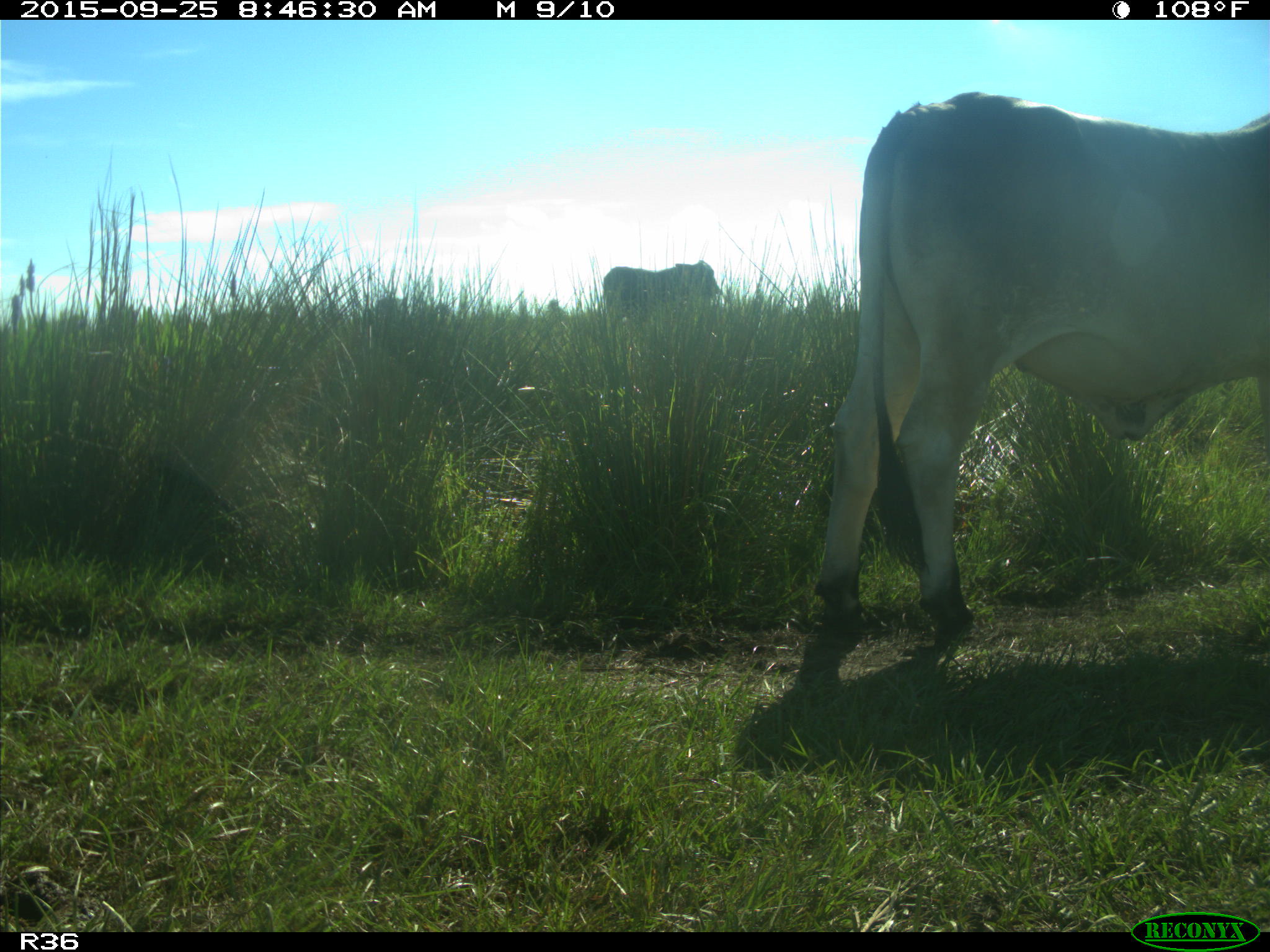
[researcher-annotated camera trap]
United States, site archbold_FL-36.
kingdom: Animalia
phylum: Chordata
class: Mammalia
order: Artiodactyla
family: Bovidae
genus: Bos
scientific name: Bos taurus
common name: domestic cow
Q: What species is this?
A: Bos taurus (domestic cow).